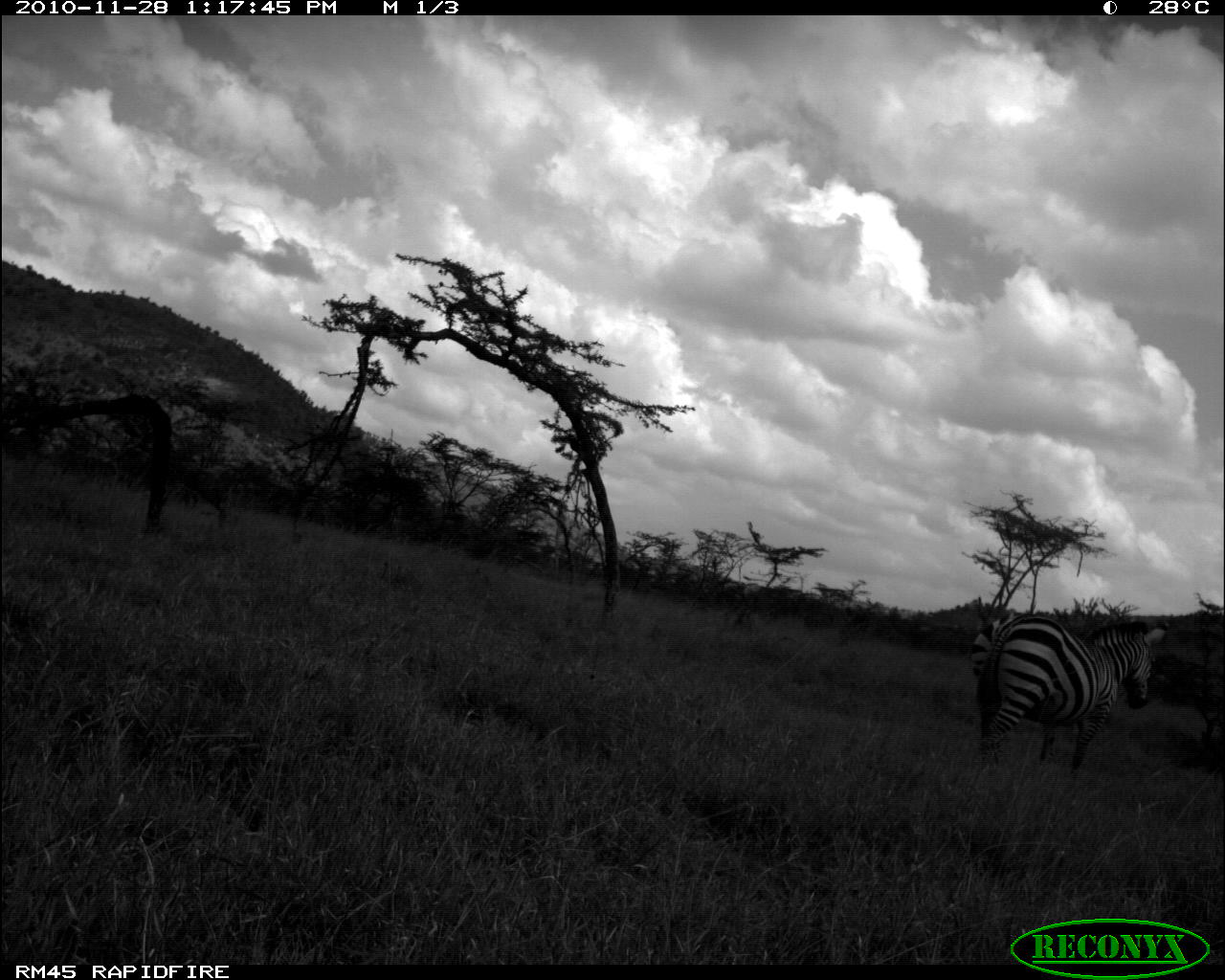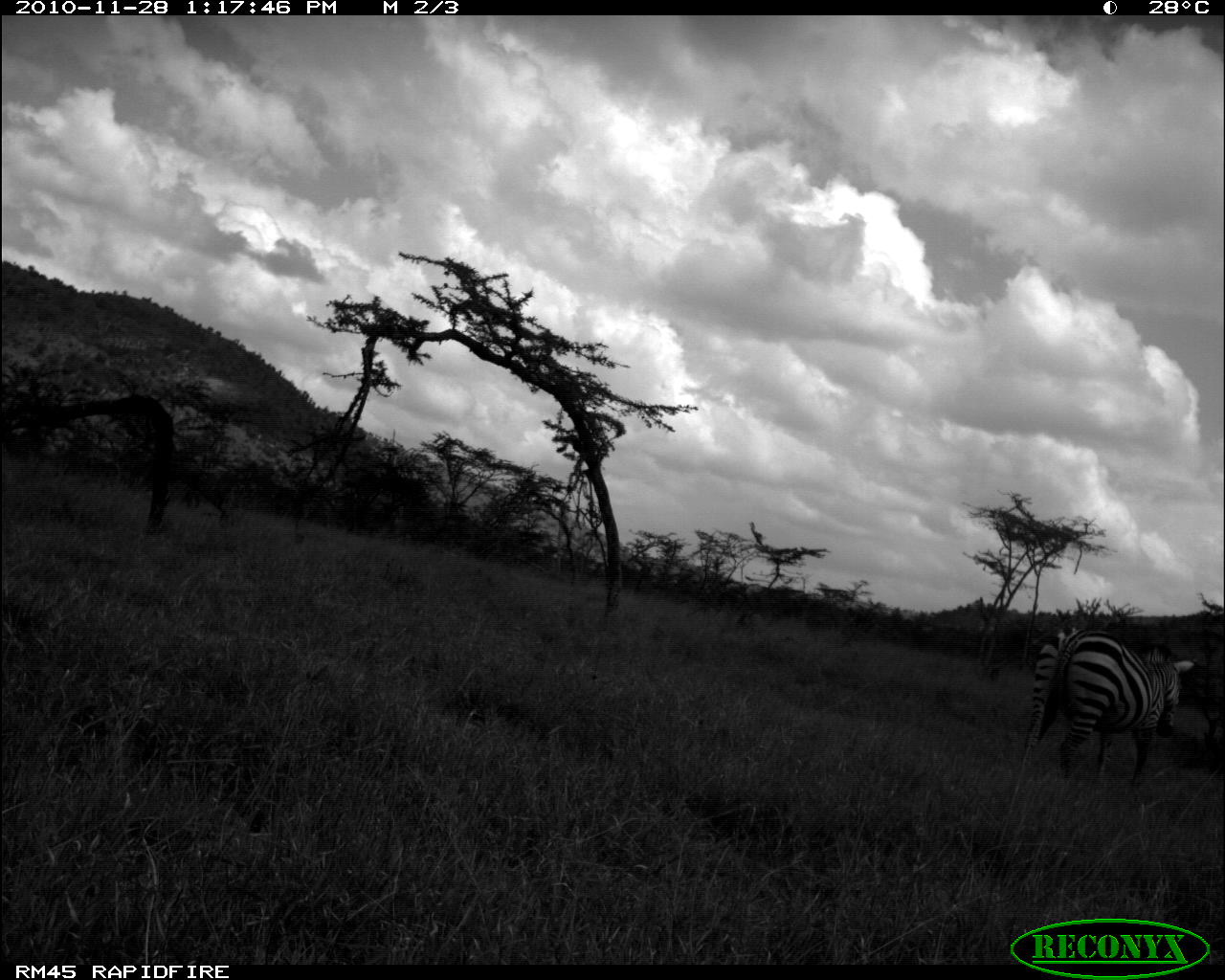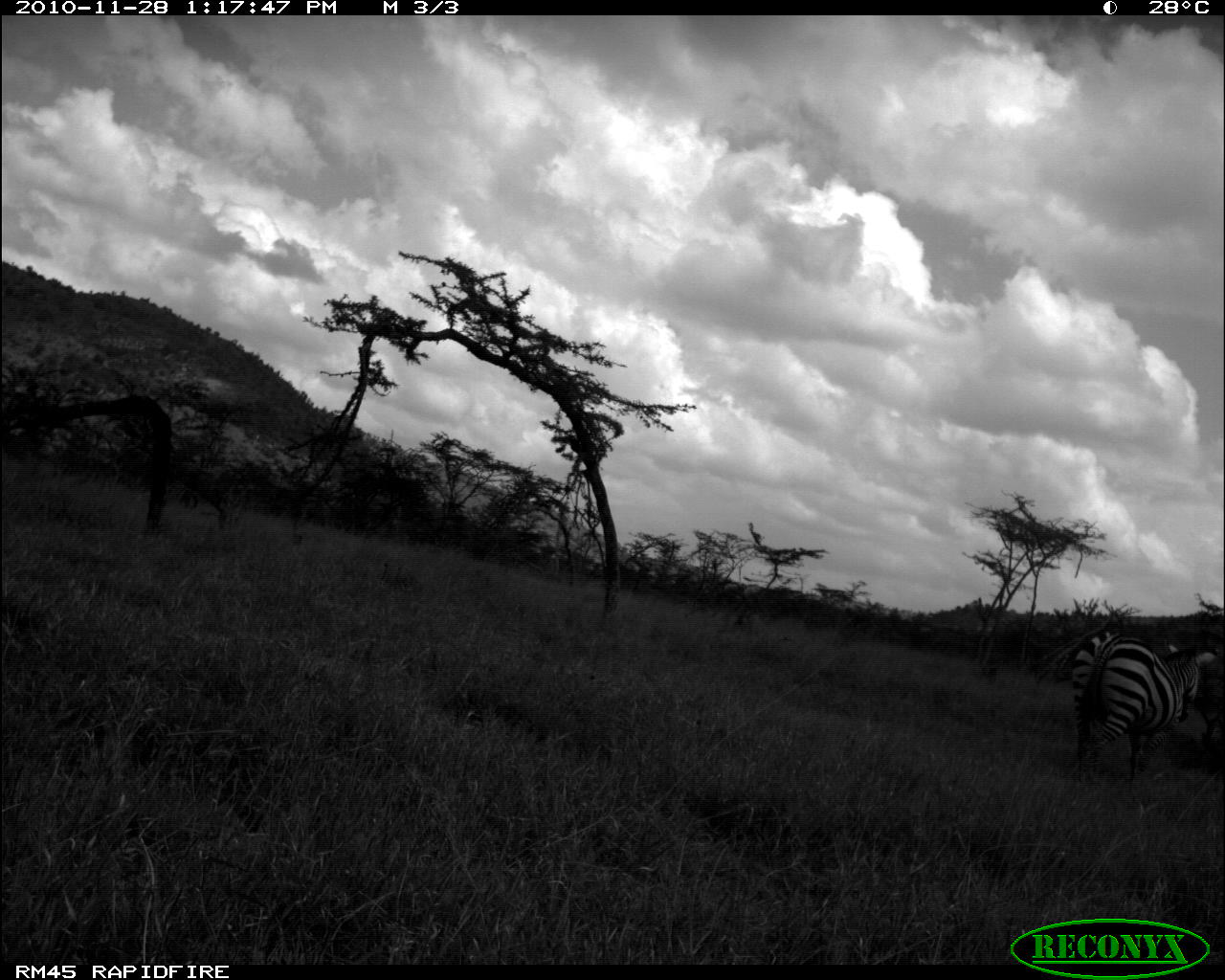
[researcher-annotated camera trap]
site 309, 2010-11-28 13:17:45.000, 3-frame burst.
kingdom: Animalia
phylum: Chordata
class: Mammalia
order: Perissodactyla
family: Equidae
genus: Equus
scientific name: Equus quagga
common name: plains zebra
Equus quagga (plains zebra), count 1.